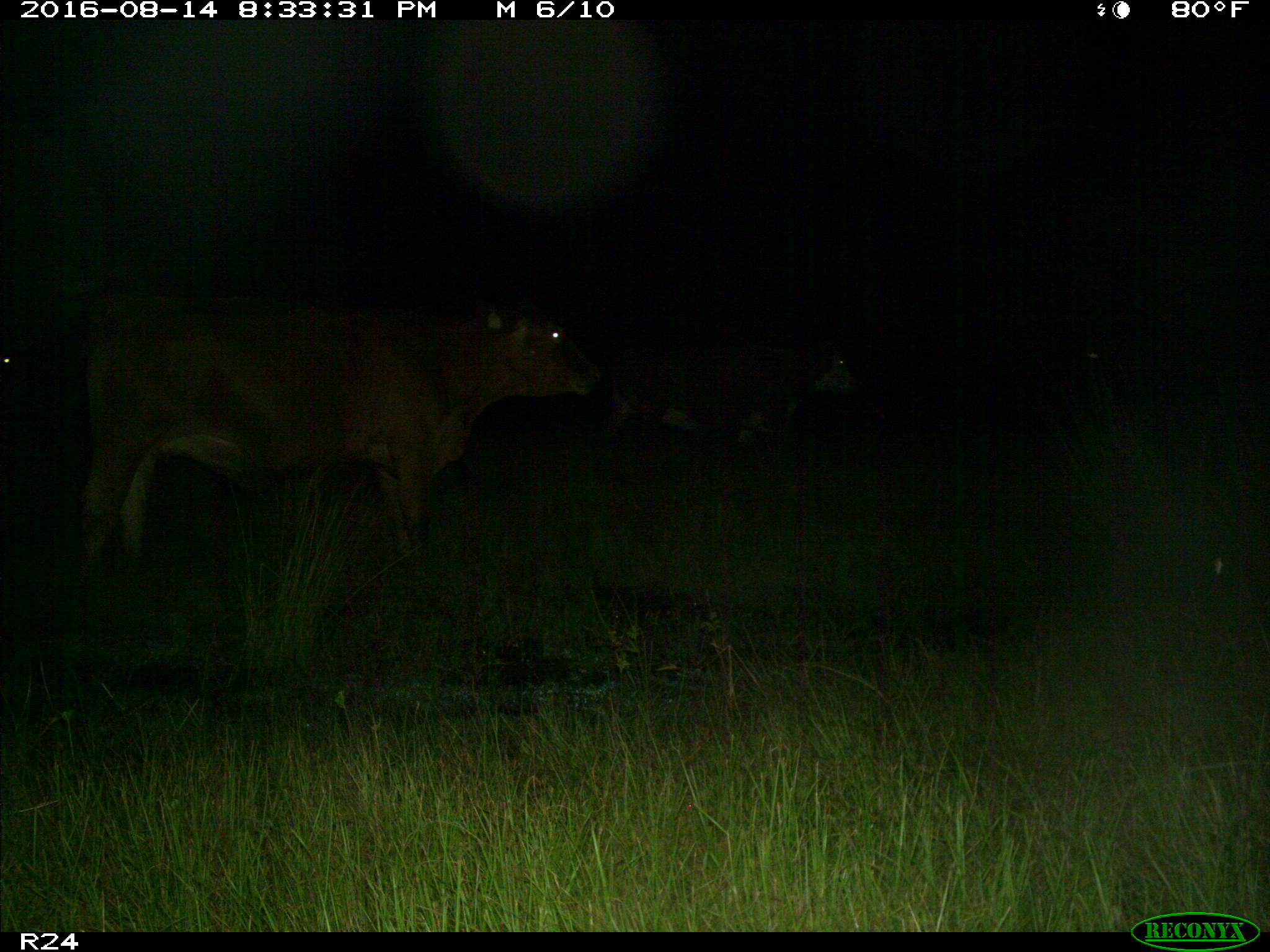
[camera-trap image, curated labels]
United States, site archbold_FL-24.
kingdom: Animalia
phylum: Chordata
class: Mammalia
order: Artiodactyla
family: Bovidae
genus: Bos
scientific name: Bos taurus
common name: domestic cow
Bos taurus (domestic cow).